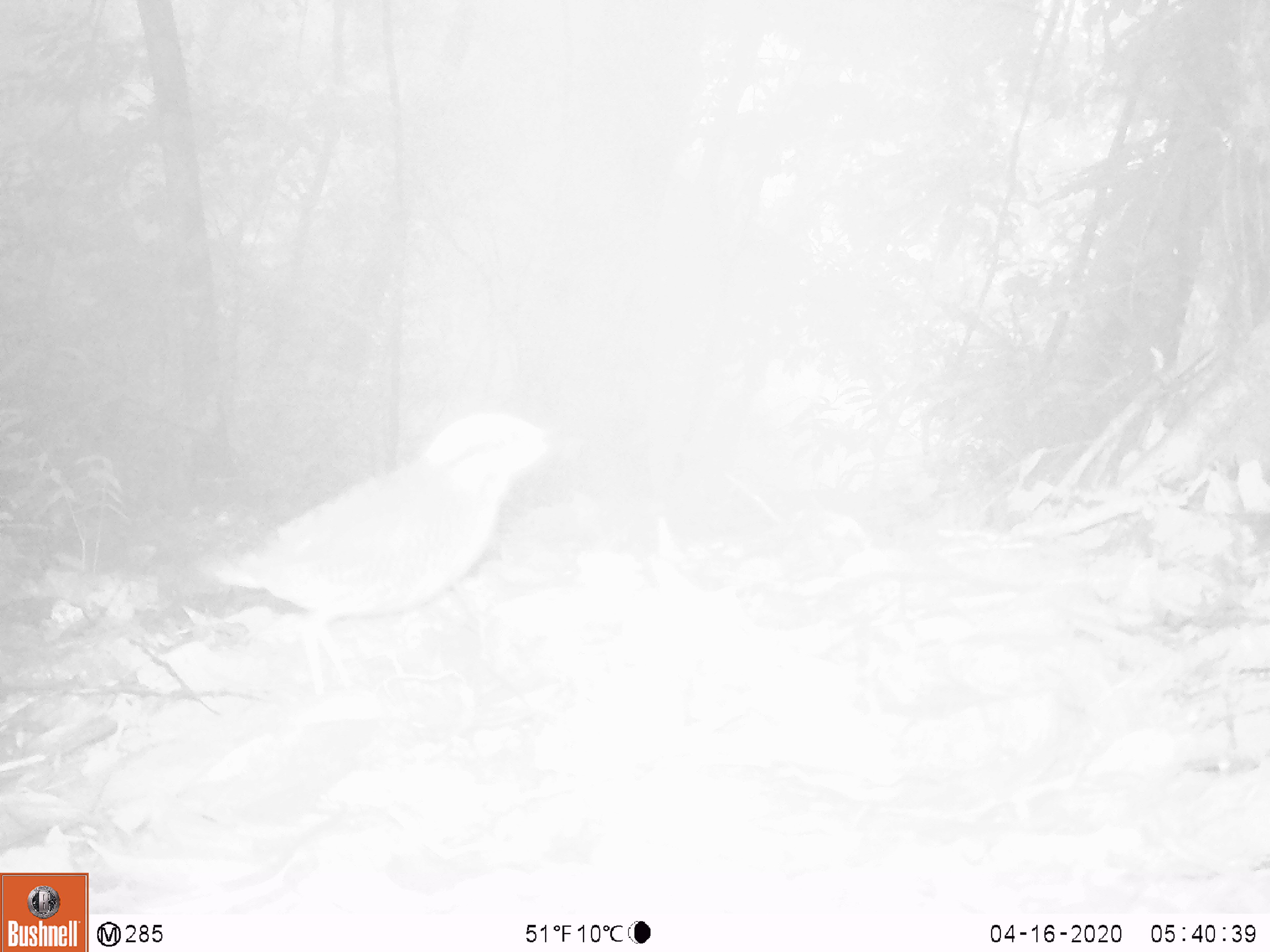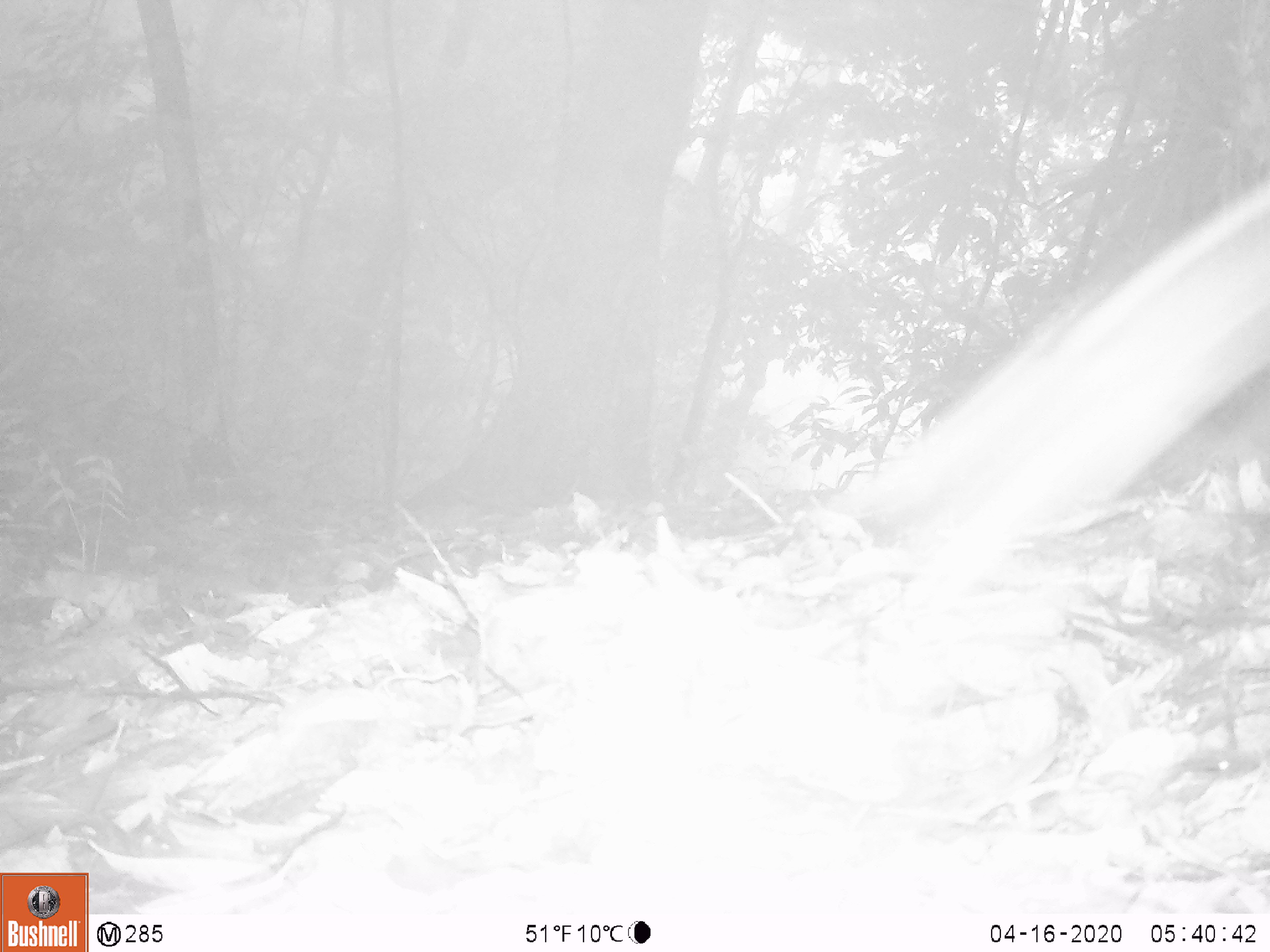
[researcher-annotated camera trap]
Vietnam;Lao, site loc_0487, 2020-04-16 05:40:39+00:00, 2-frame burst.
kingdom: Animalia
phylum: Chordata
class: Aves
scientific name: Aves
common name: bird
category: unidentified bird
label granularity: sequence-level